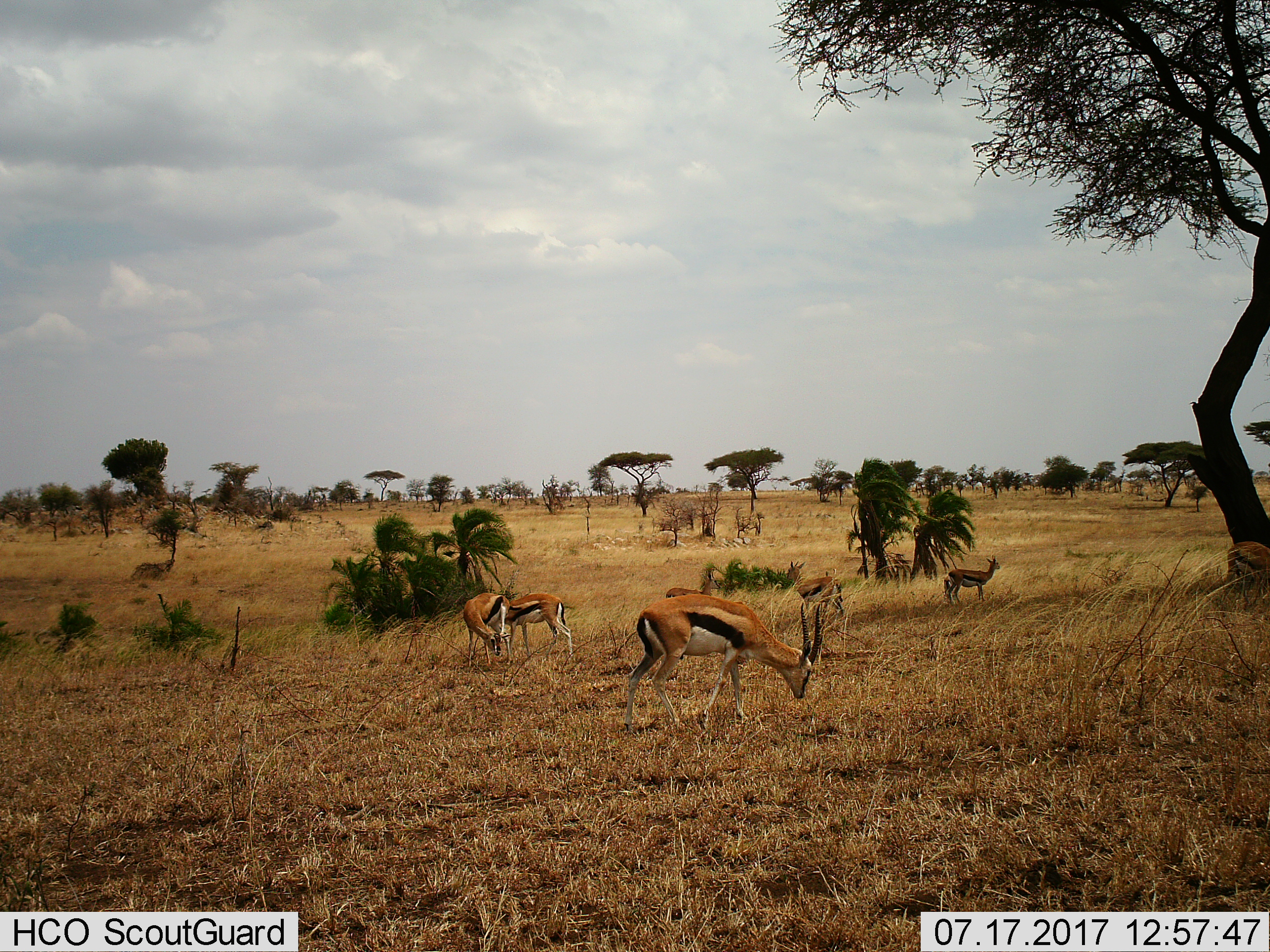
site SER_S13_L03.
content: unidentified animal